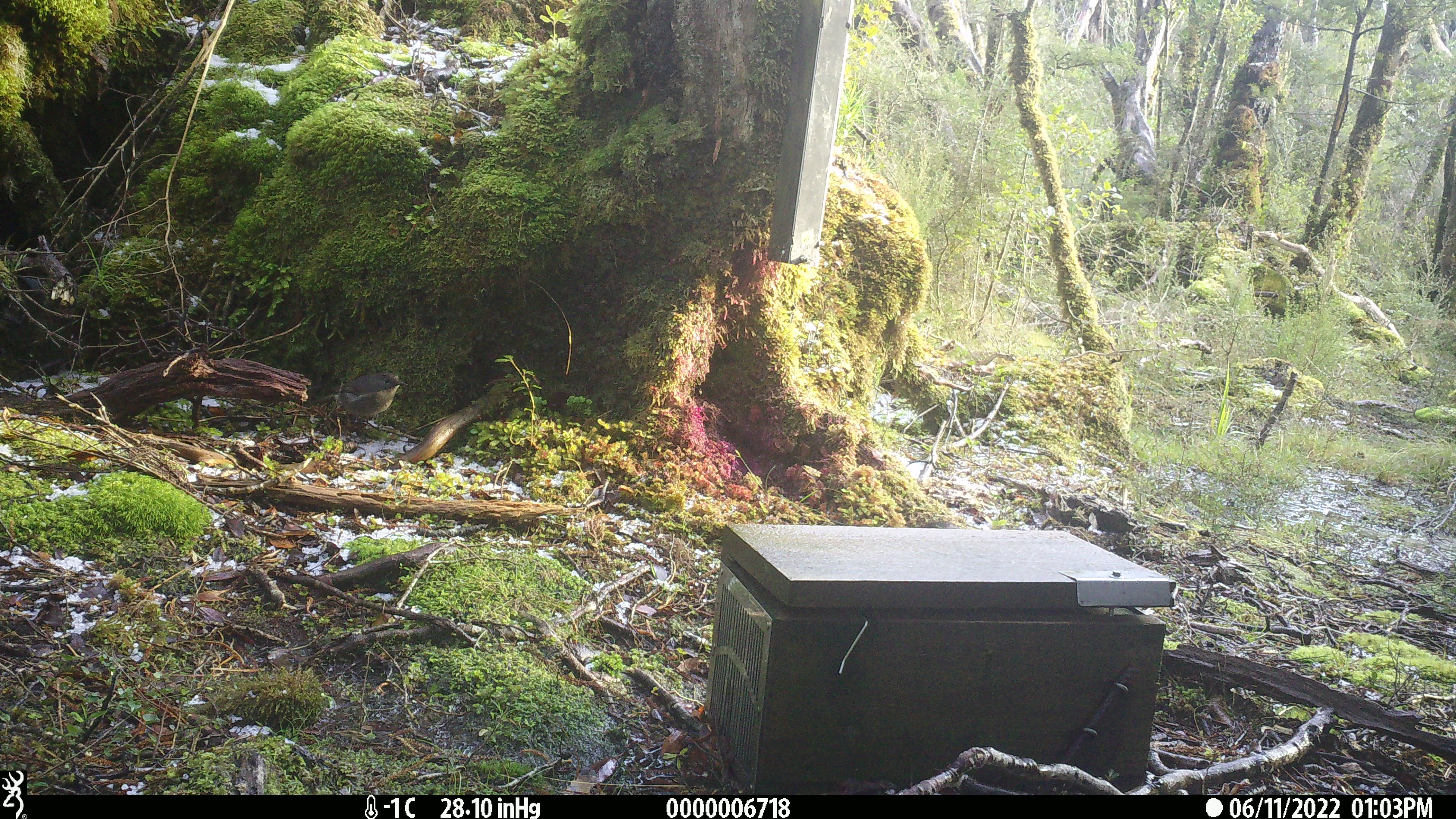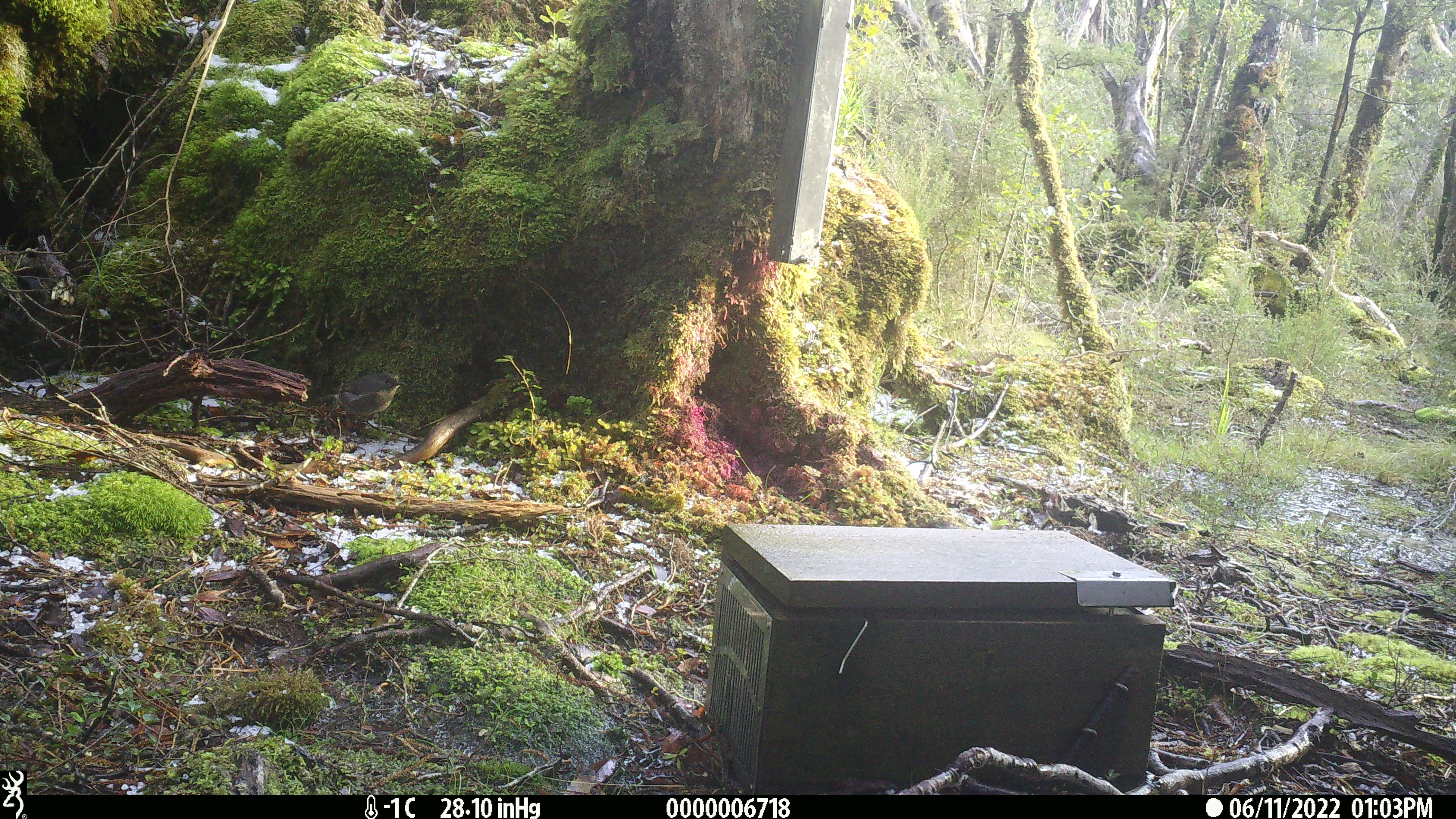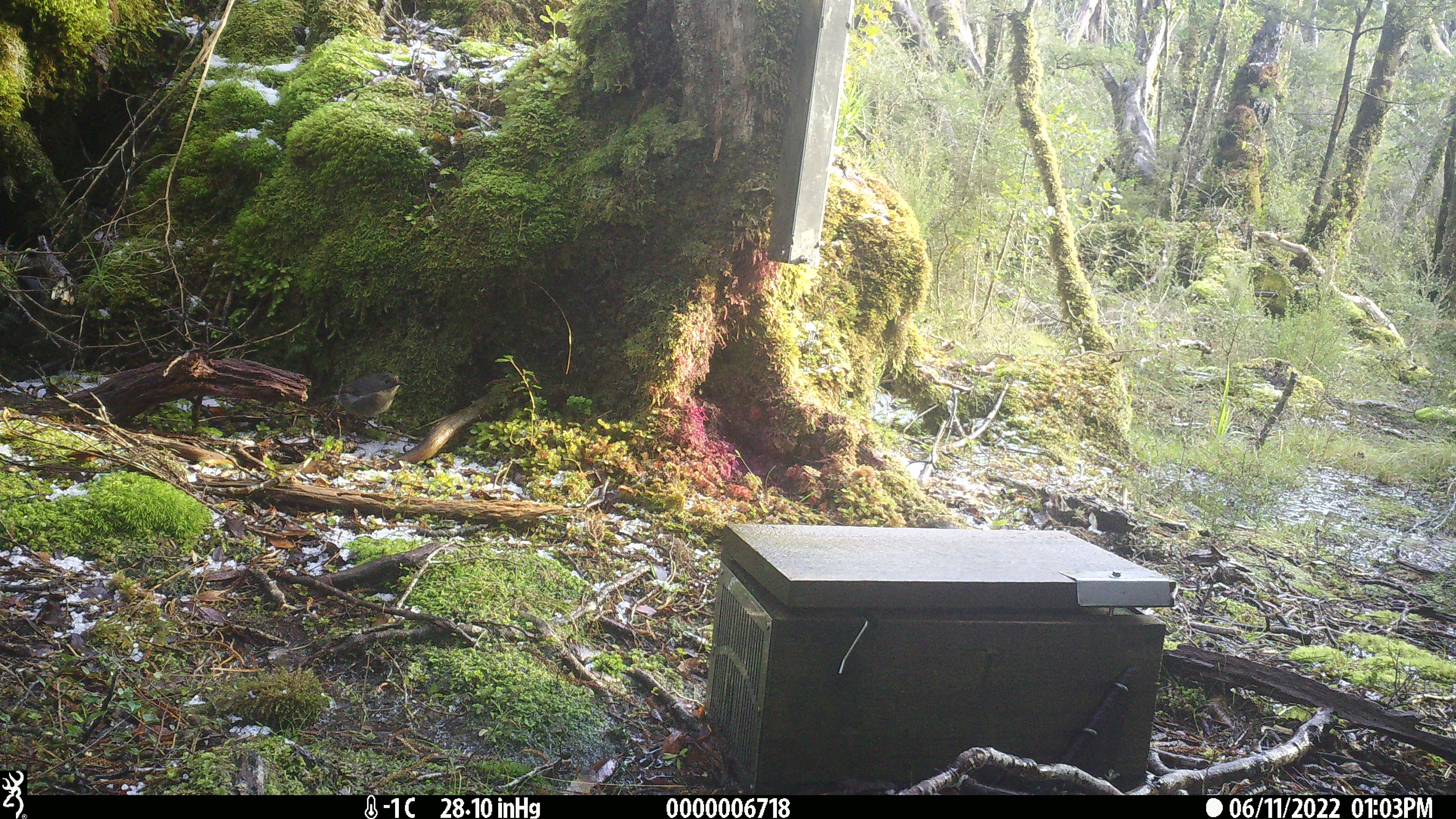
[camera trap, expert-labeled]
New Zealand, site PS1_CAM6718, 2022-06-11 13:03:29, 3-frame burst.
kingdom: Animalia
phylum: Chordata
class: Aves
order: Passeriformes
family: Petroicidae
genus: Petroica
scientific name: Petroica australis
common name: new zealand robin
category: robin